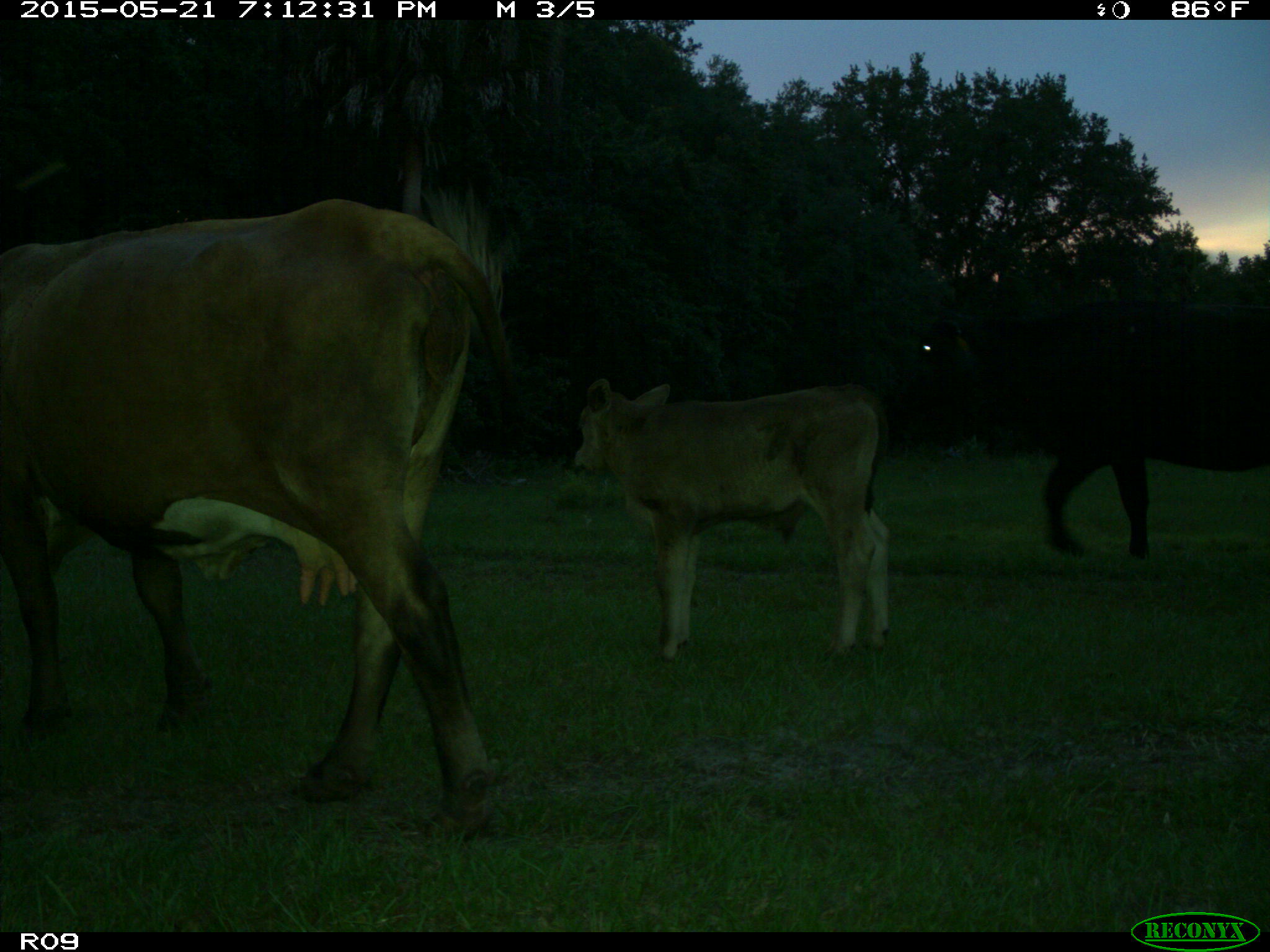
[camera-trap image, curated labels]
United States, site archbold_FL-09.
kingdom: Animalia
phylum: Chordata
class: Mammalia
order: Artiodactyla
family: Bovidae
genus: Bos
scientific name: Bos taurus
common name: domestic cow